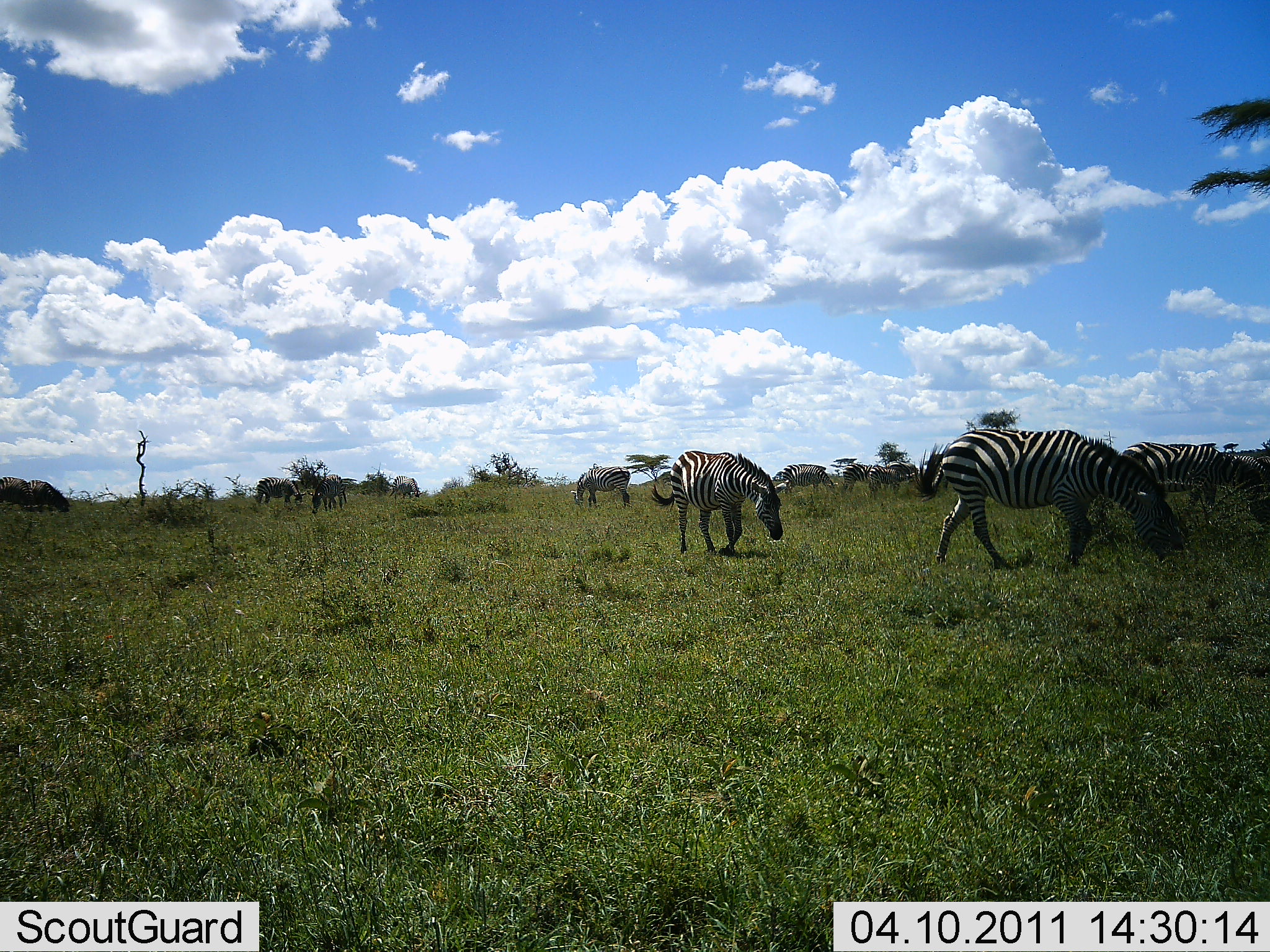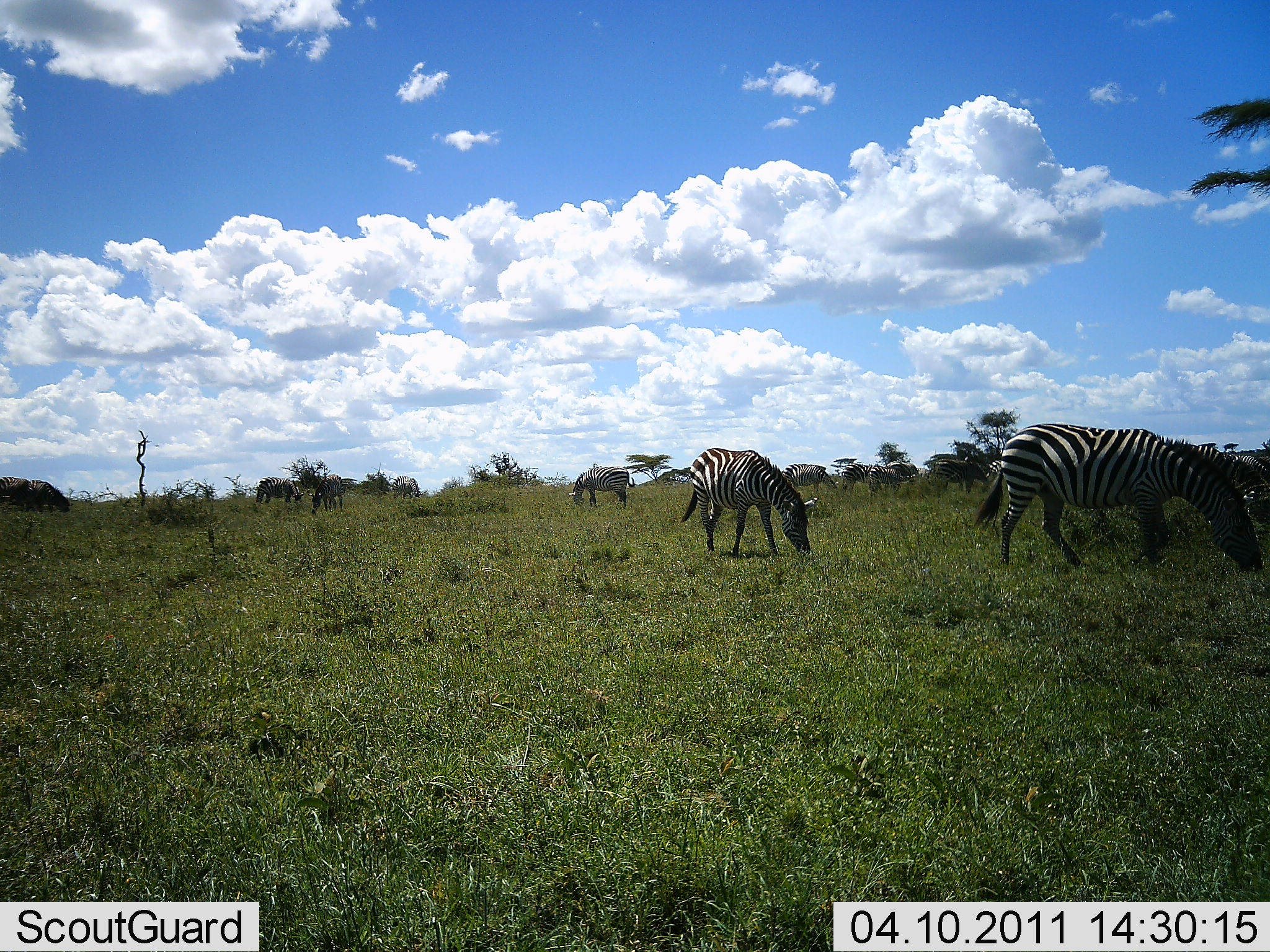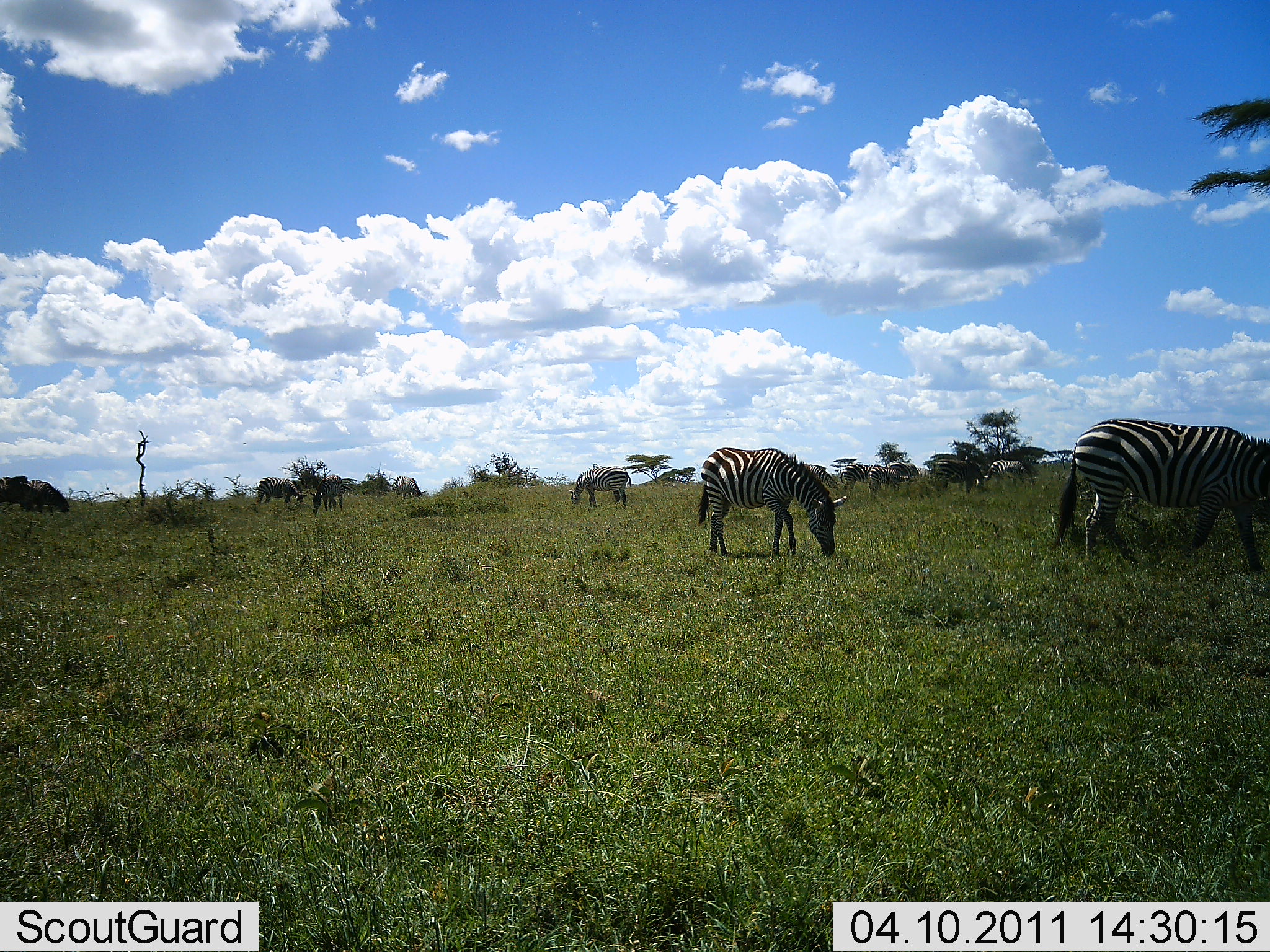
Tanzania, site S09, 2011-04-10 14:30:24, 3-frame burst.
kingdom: Animalia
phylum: Chordata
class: Mammalia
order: Perissodactyla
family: Equidae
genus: Equus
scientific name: Equus quagga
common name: plains zebra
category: zebra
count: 7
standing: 41%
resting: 6%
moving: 29%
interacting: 0%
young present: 0%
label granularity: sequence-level